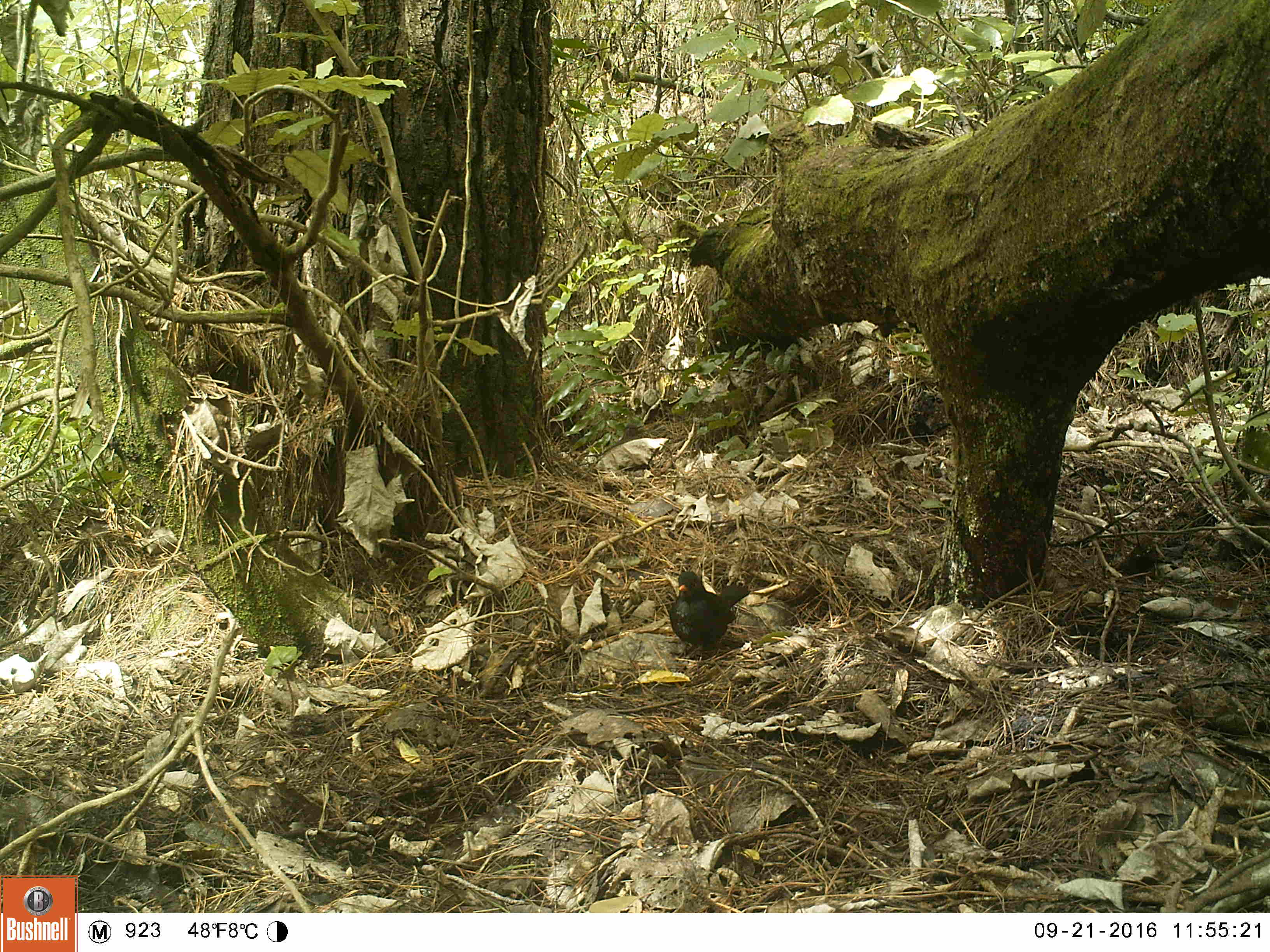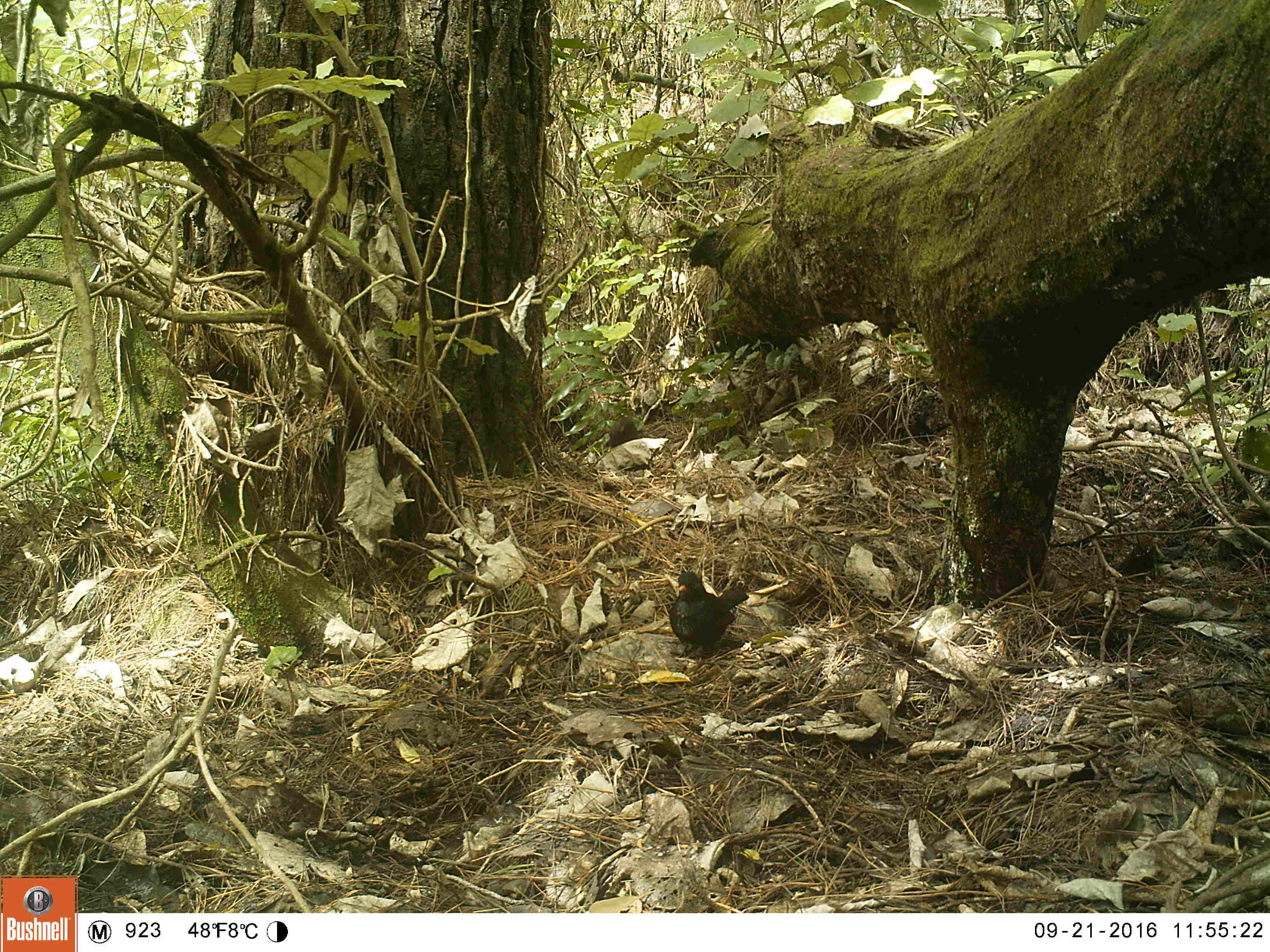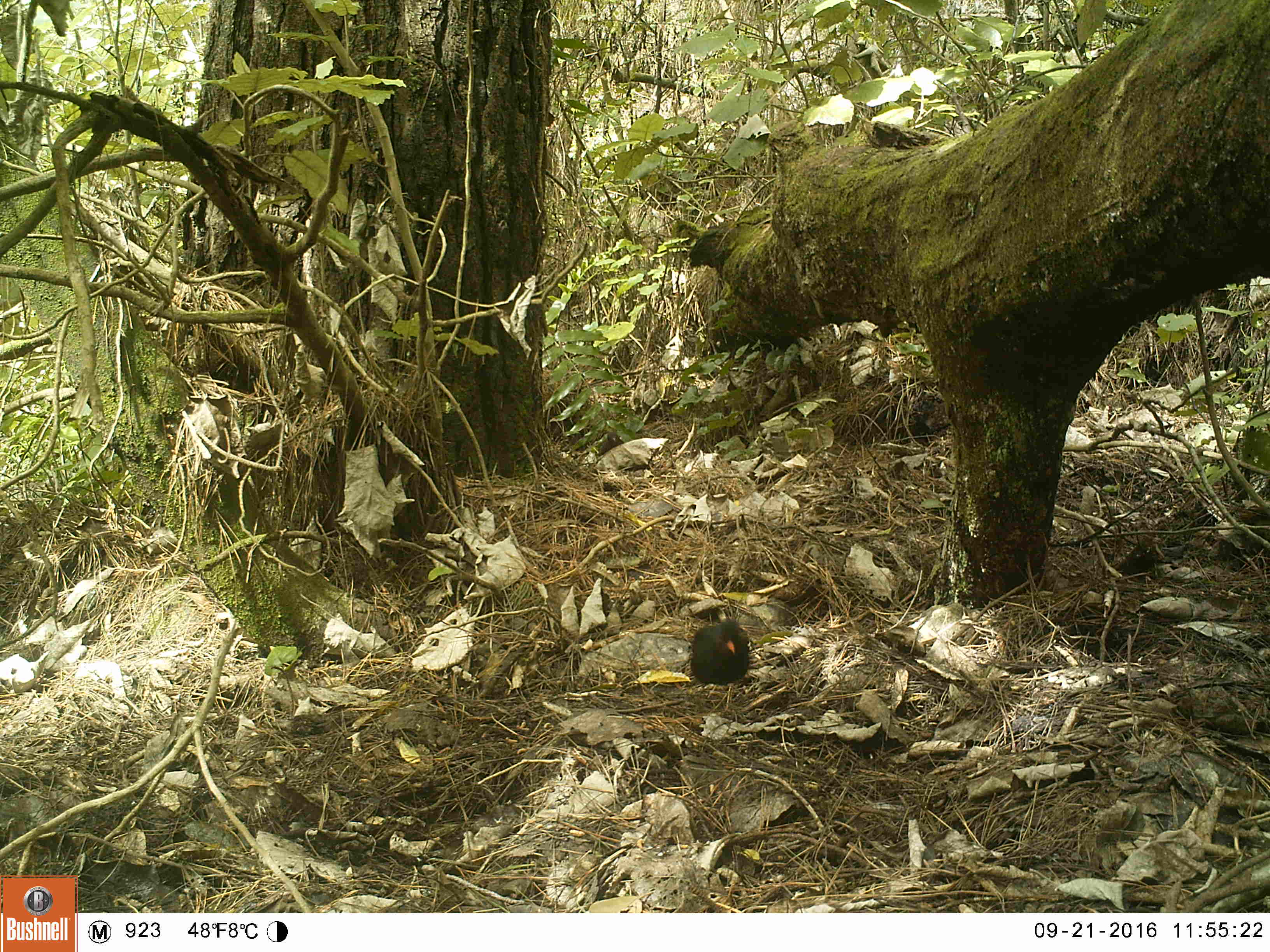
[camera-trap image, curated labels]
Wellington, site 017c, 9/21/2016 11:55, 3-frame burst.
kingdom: Animalia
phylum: Chordata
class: Aves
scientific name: Aves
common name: bird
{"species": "bird (Aves)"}